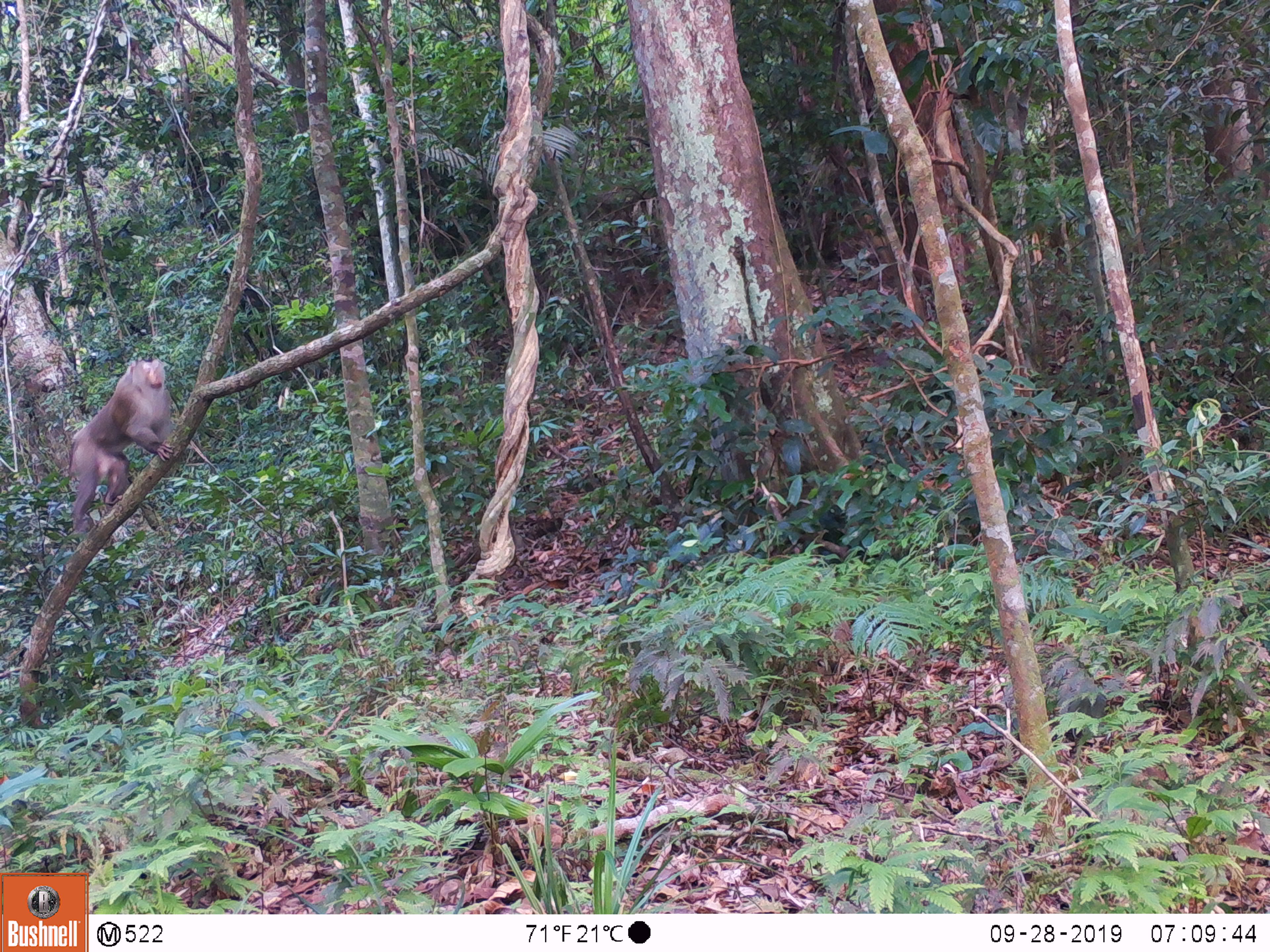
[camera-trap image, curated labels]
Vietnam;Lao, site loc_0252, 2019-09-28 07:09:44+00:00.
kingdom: Animalia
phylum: Chordata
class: Mammalia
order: Primates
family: Cercopithecidae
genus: Macaca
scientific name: Macaca nemestrina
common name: pig-tailed macaque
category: pig tailed macaque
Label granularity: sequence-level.